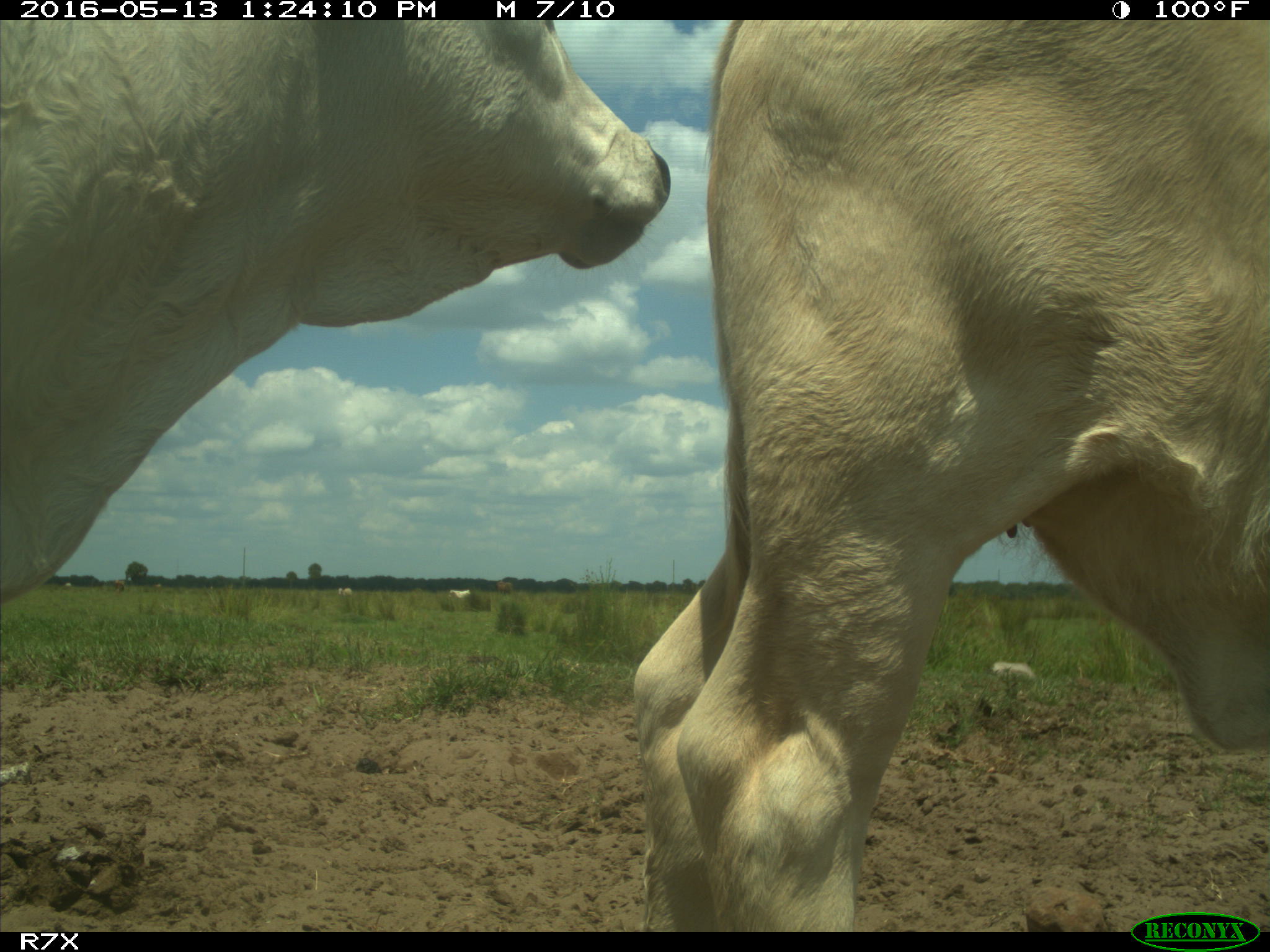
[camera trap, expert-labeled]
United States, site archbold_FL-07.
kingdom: Animalia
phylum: Chordata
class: Mammalia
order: Artiodactyla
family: Bovidae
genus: Bos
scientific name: Bos taurus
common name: domestic cow